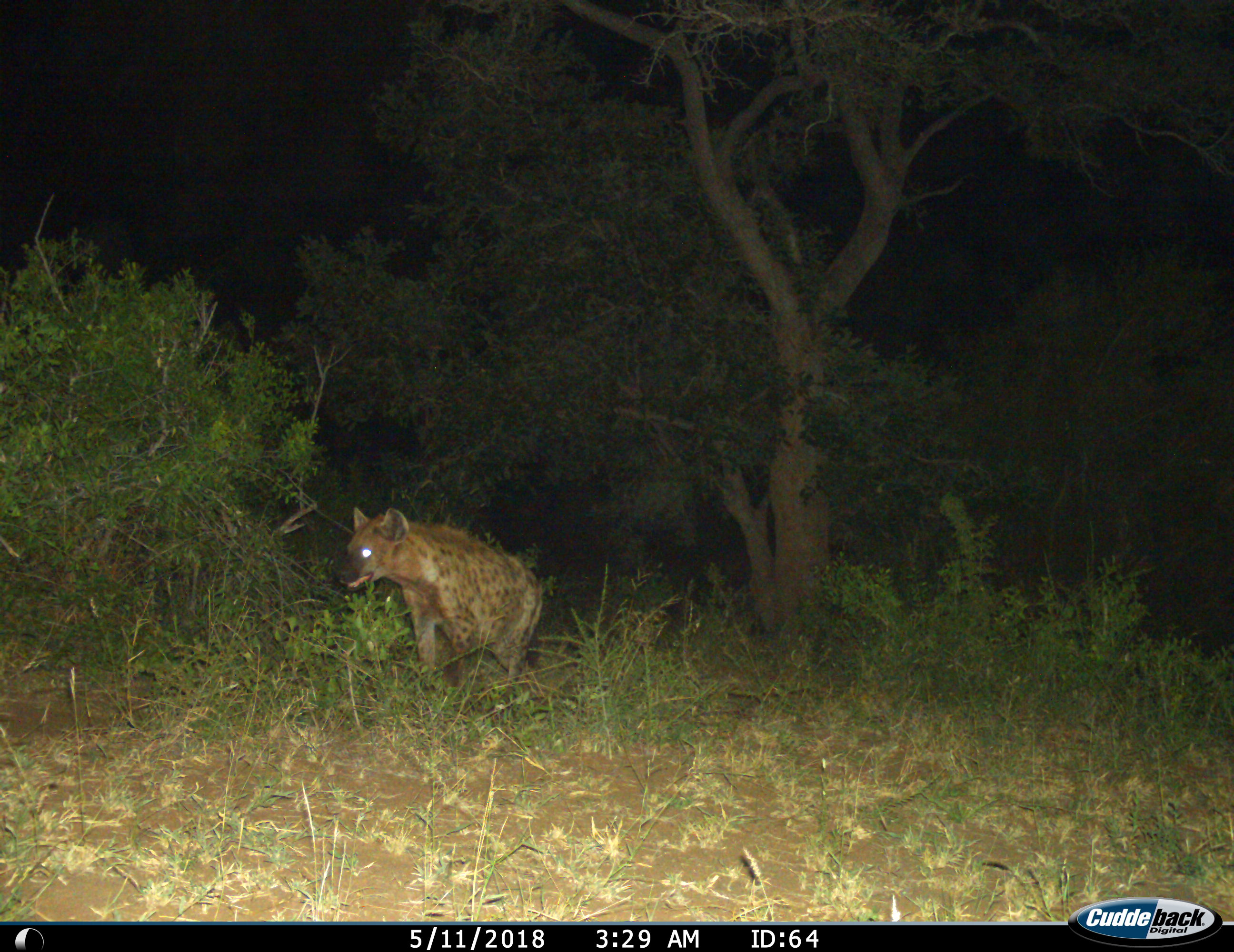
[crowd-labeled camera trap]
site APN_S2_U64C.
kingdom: Animalia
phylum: Chordata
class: Mammalia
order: Carnivora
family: Hyaenidae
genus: Crocuta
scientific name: Crocuta crocuta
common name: spotted hyena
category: hyenaspotted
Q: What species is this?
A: Hyenaspotted (spotted hyena) (Crocuta crocuta).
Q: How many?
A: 1.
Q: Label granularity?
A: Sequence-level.